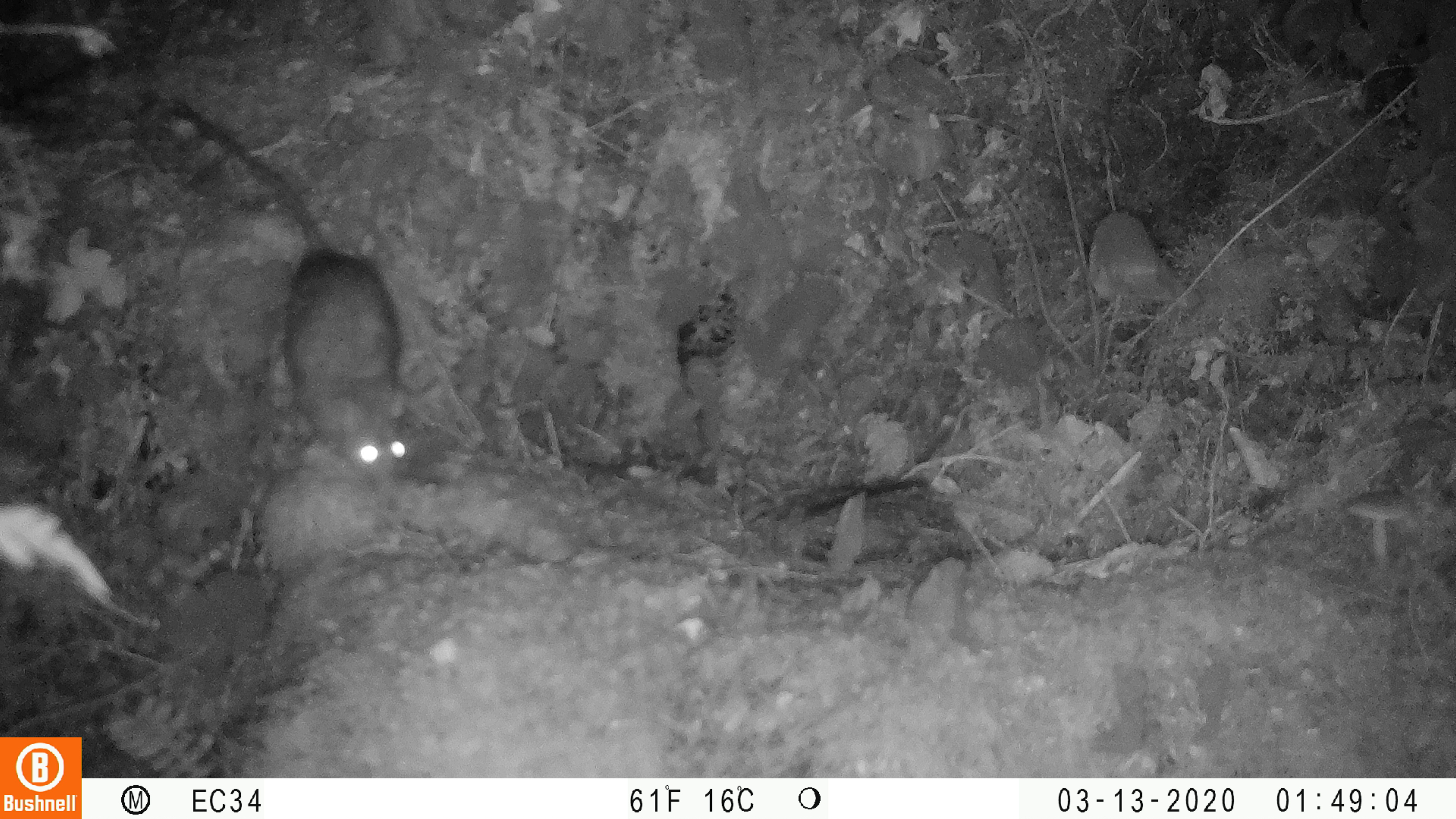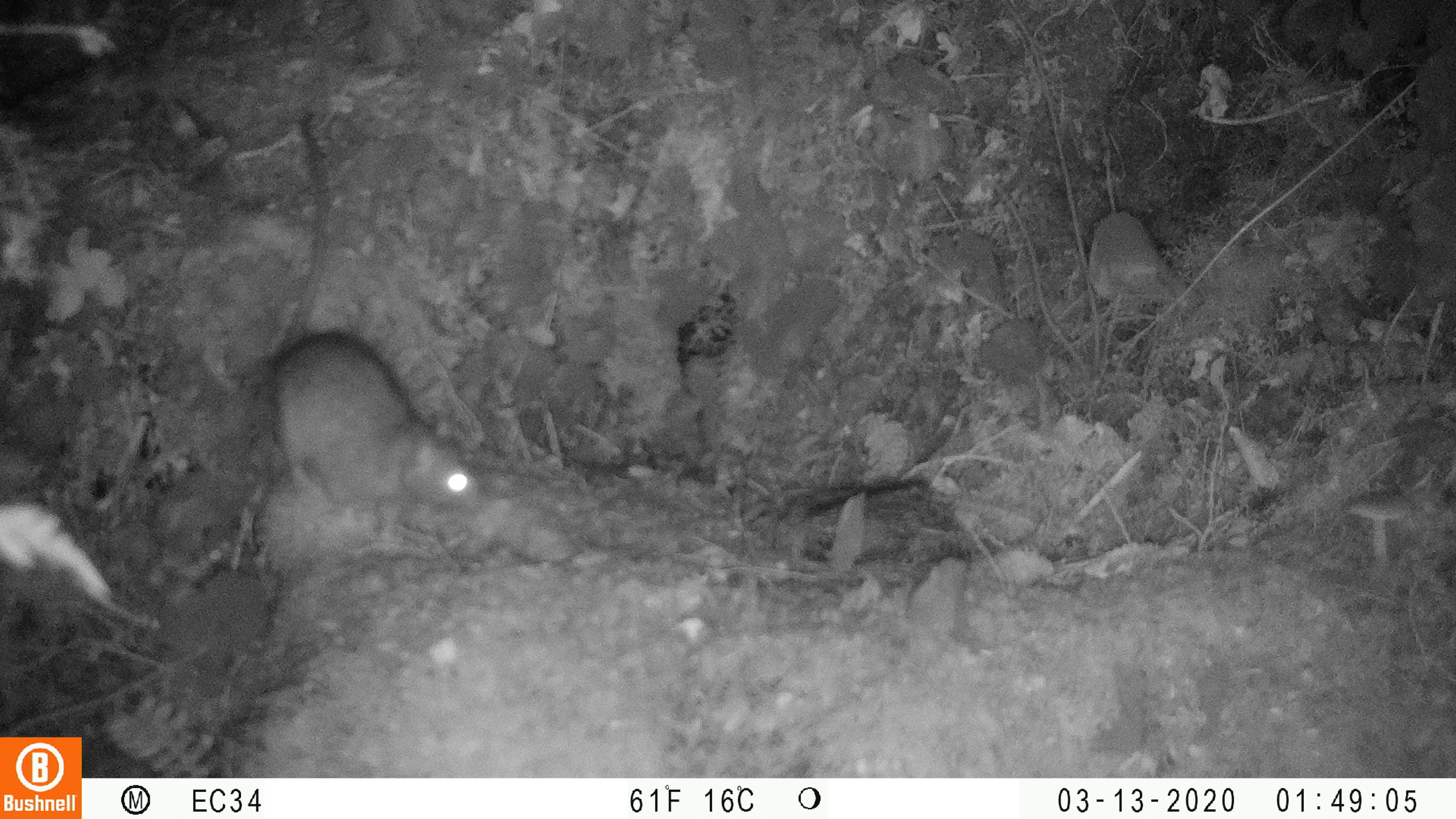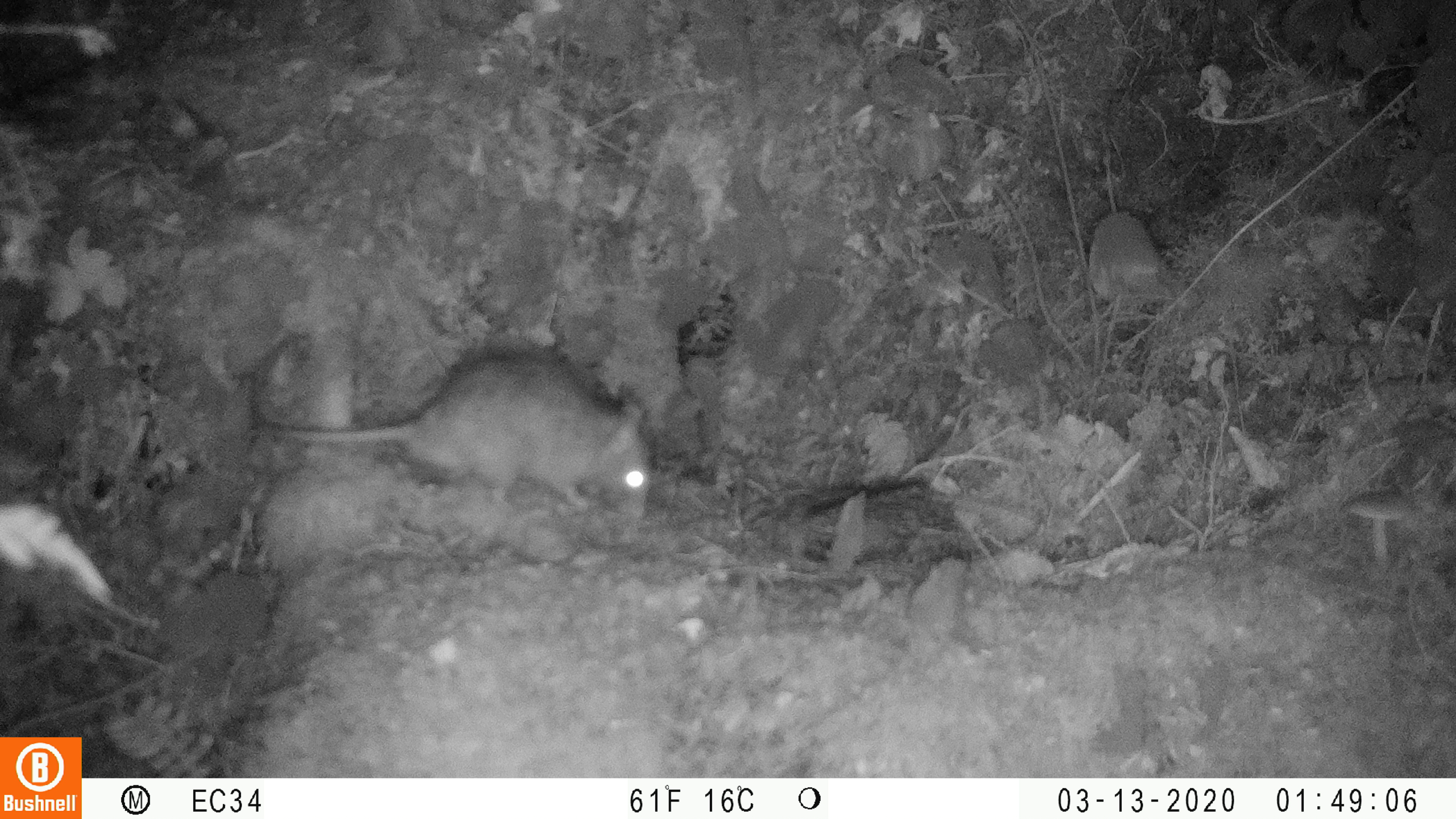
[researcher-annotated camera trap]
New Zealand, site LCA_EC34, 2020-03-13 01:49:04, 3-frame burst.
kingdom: Animalia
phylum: Chordata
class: Mammalia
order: Rodentia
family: Muridae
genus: Rattus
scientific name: Rattus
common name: rat